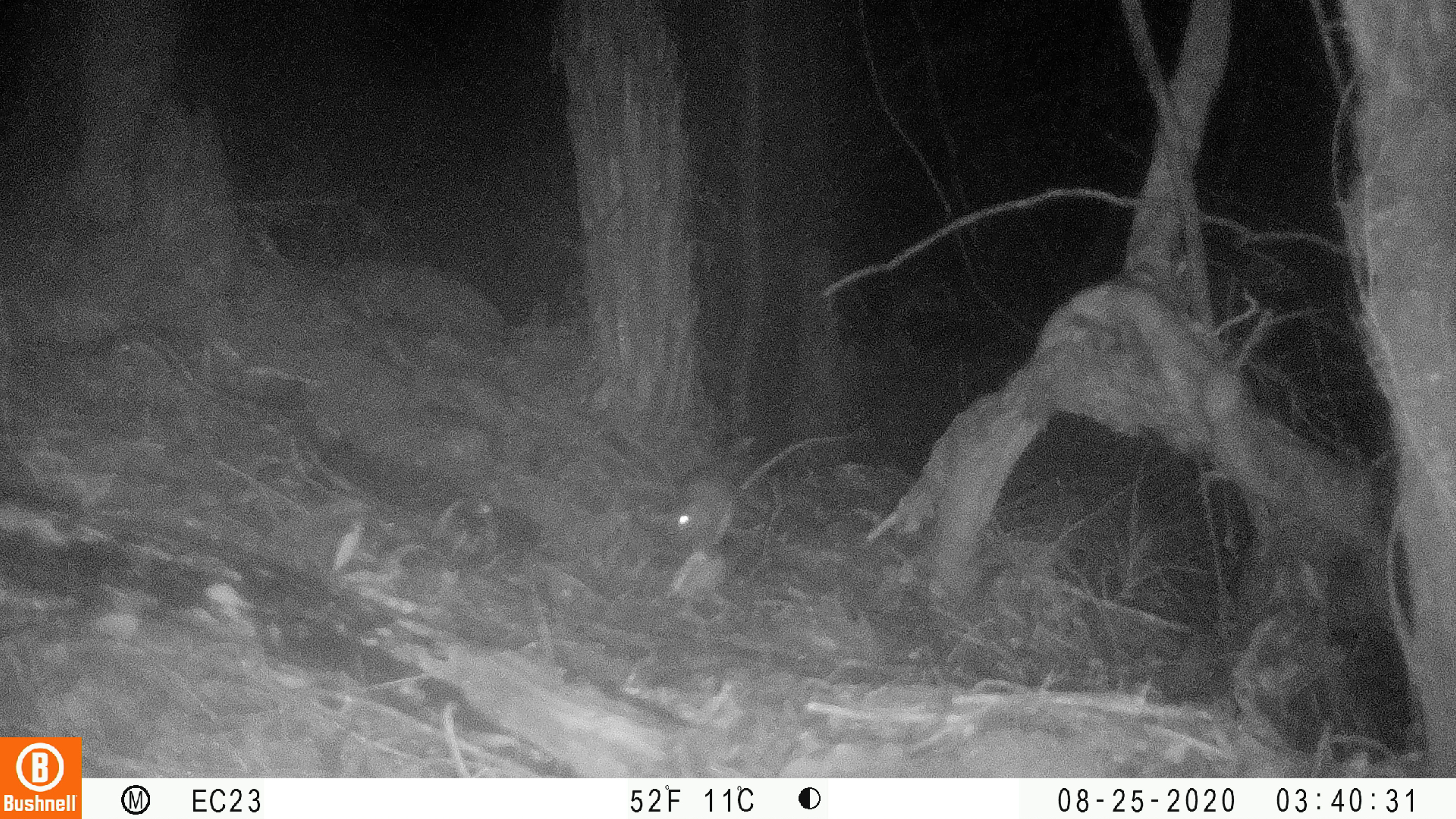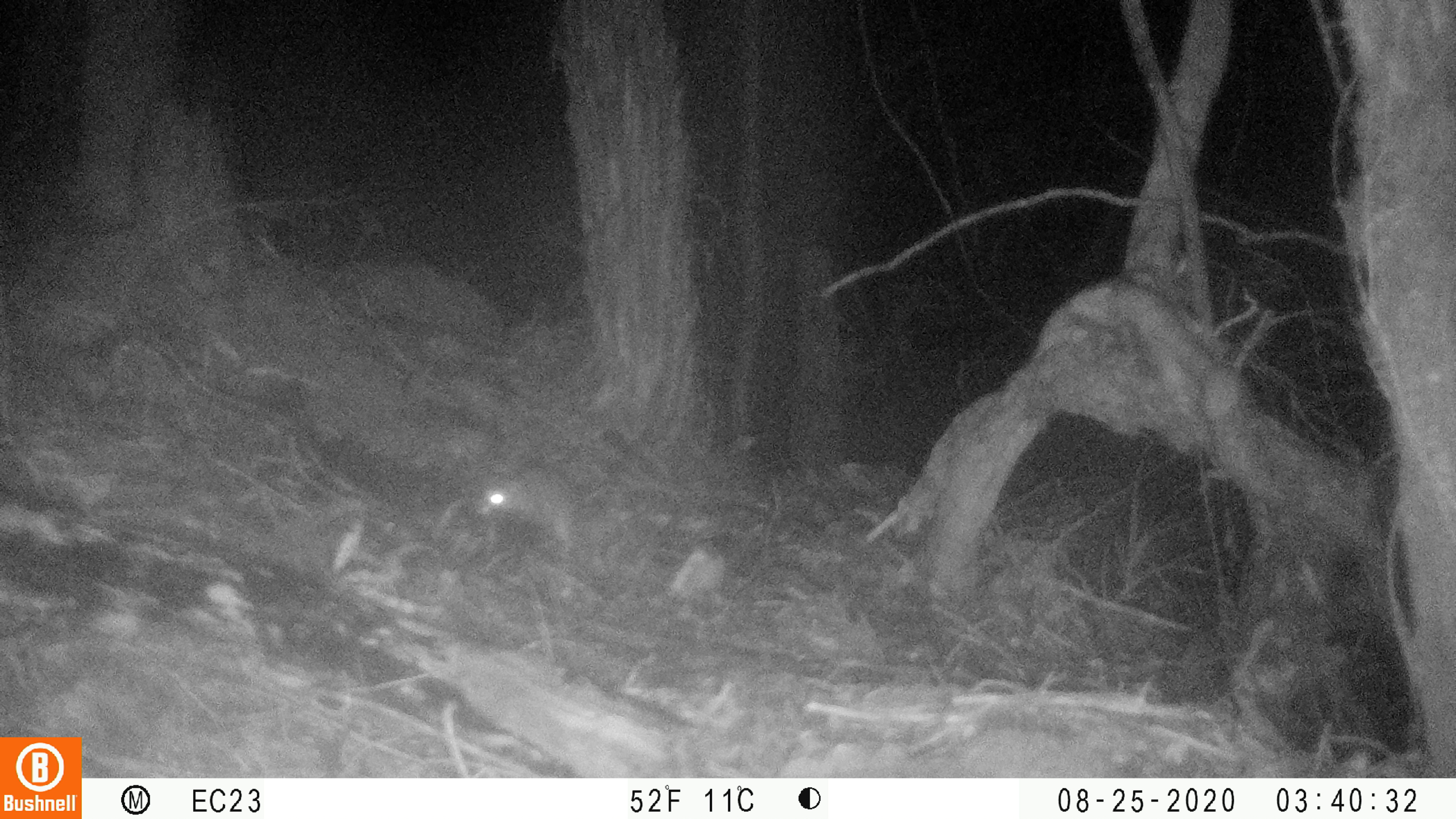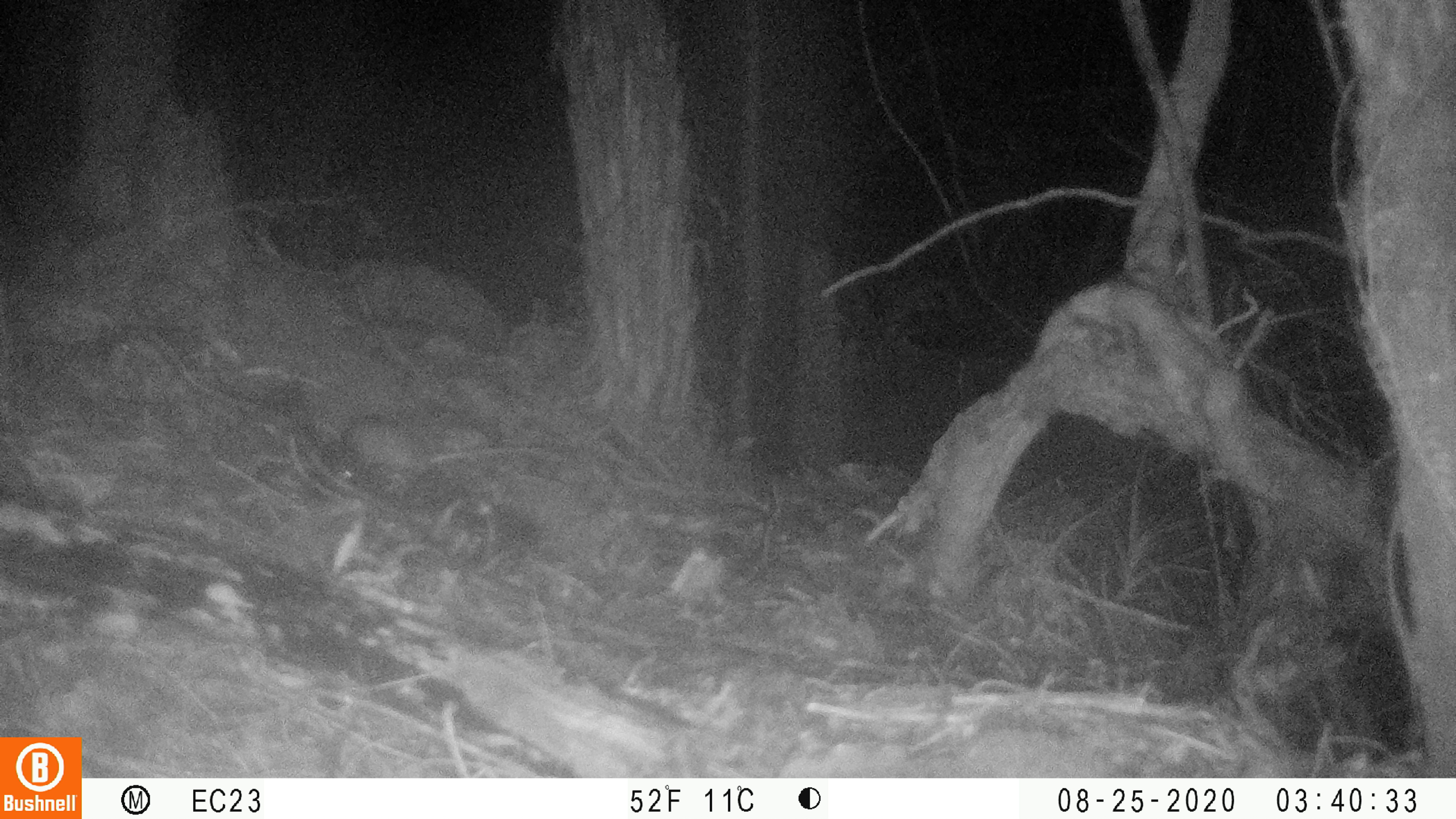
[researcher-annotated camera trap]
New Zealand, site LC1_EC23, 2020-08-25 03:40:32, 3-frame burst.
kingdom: Animalia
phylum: Chordata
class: Mammalia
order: Rodentia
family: Muridae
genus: Rattus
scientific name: Rattus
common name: rat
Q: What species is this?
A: Rat (Rattus).